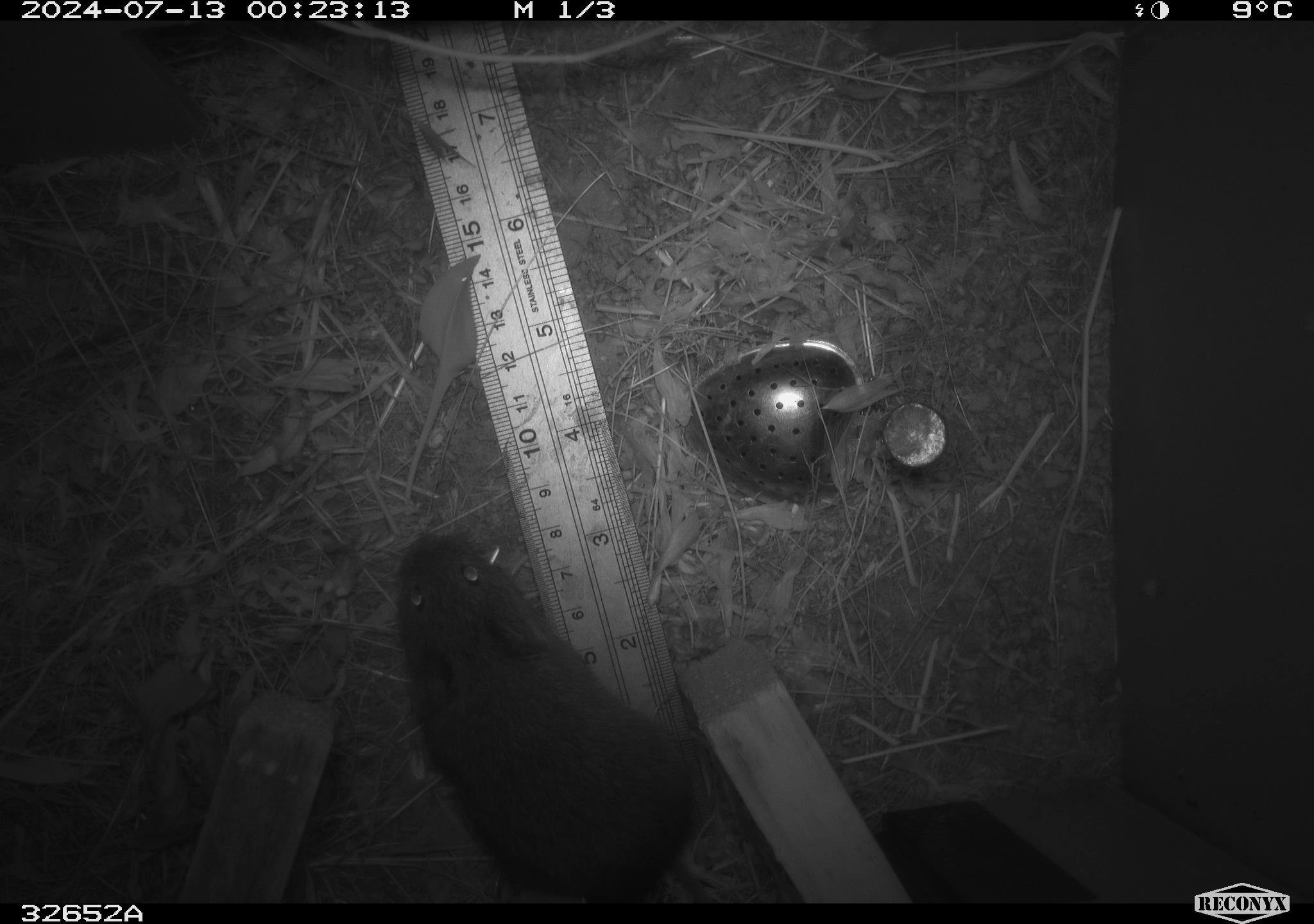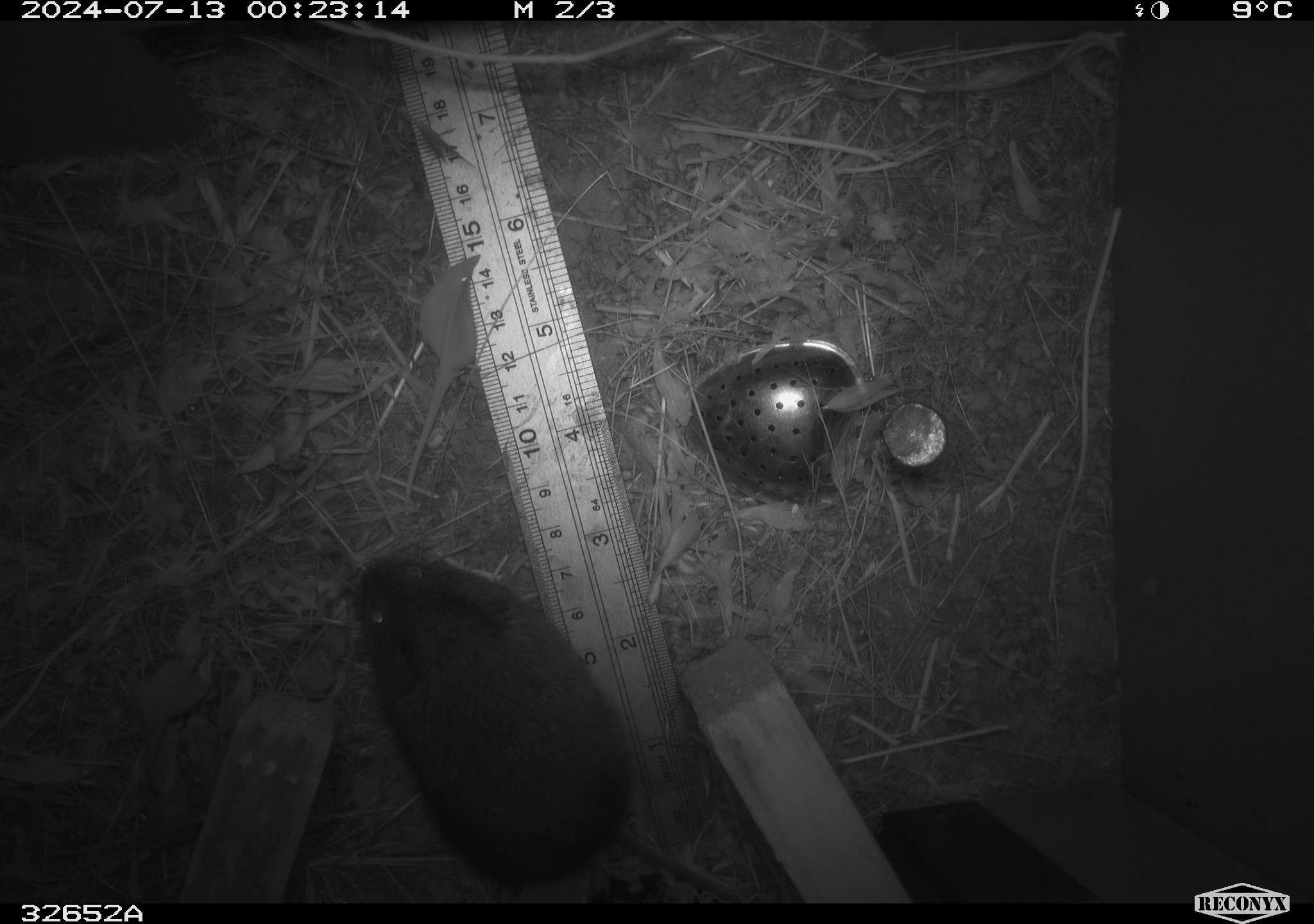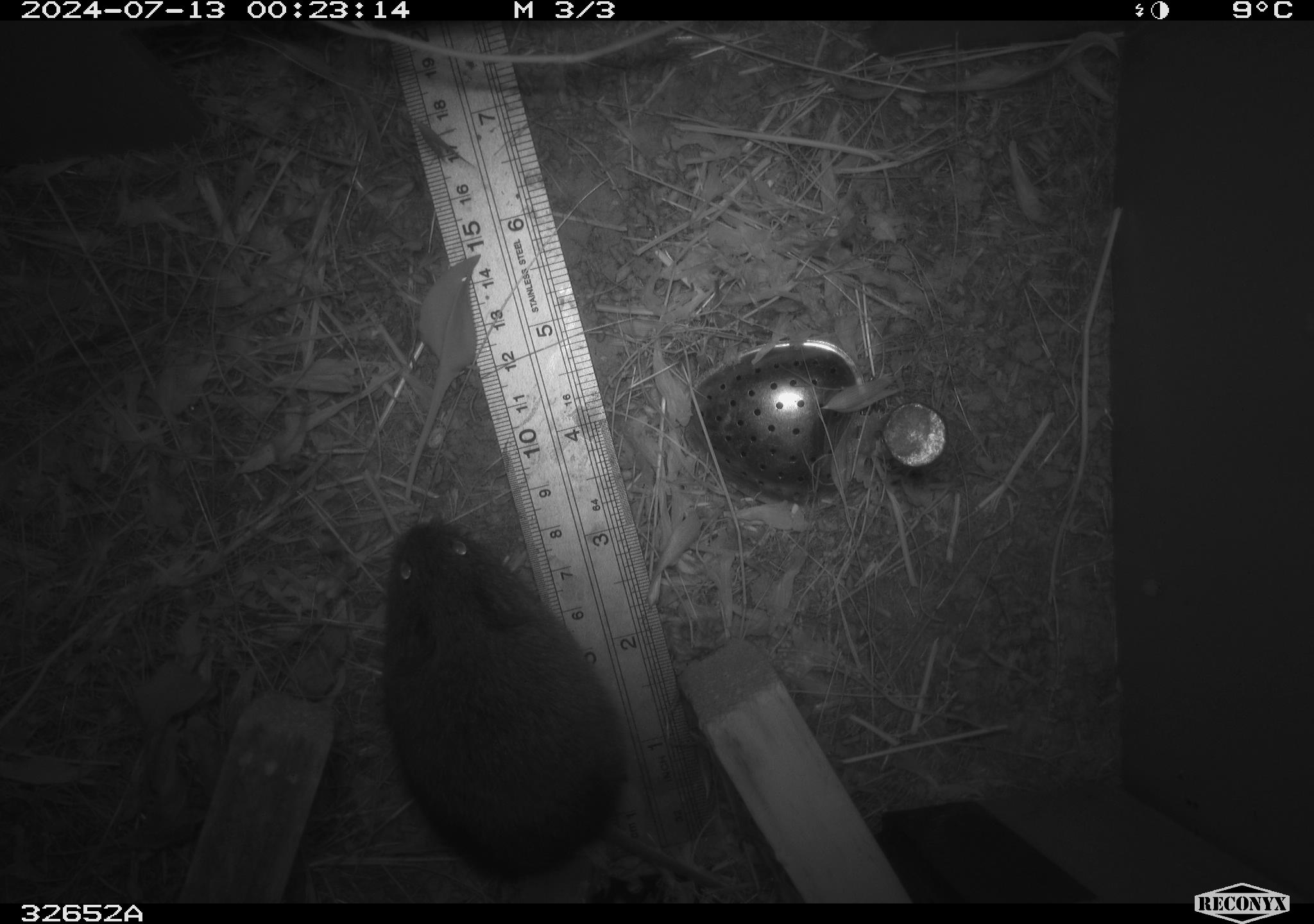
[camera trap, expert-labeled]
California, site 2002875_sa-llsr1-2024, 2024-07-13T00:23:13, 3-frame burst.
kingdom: Animalia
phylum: Chordata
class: Mammalia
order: Rodentia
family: Cricetidae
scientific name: Arvicolinae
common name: voles, lemmings, and muskrats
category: arvicolinae subfamily